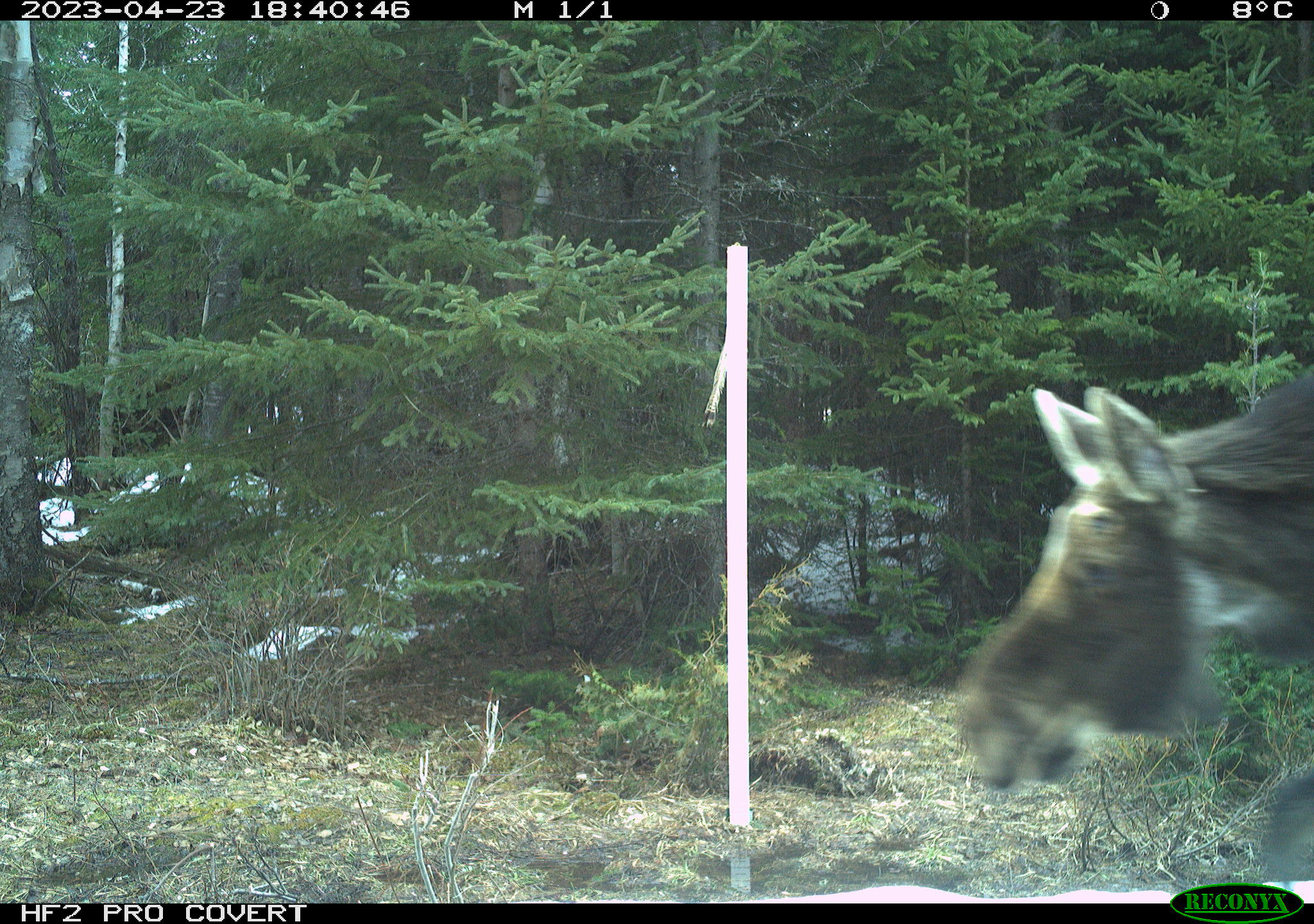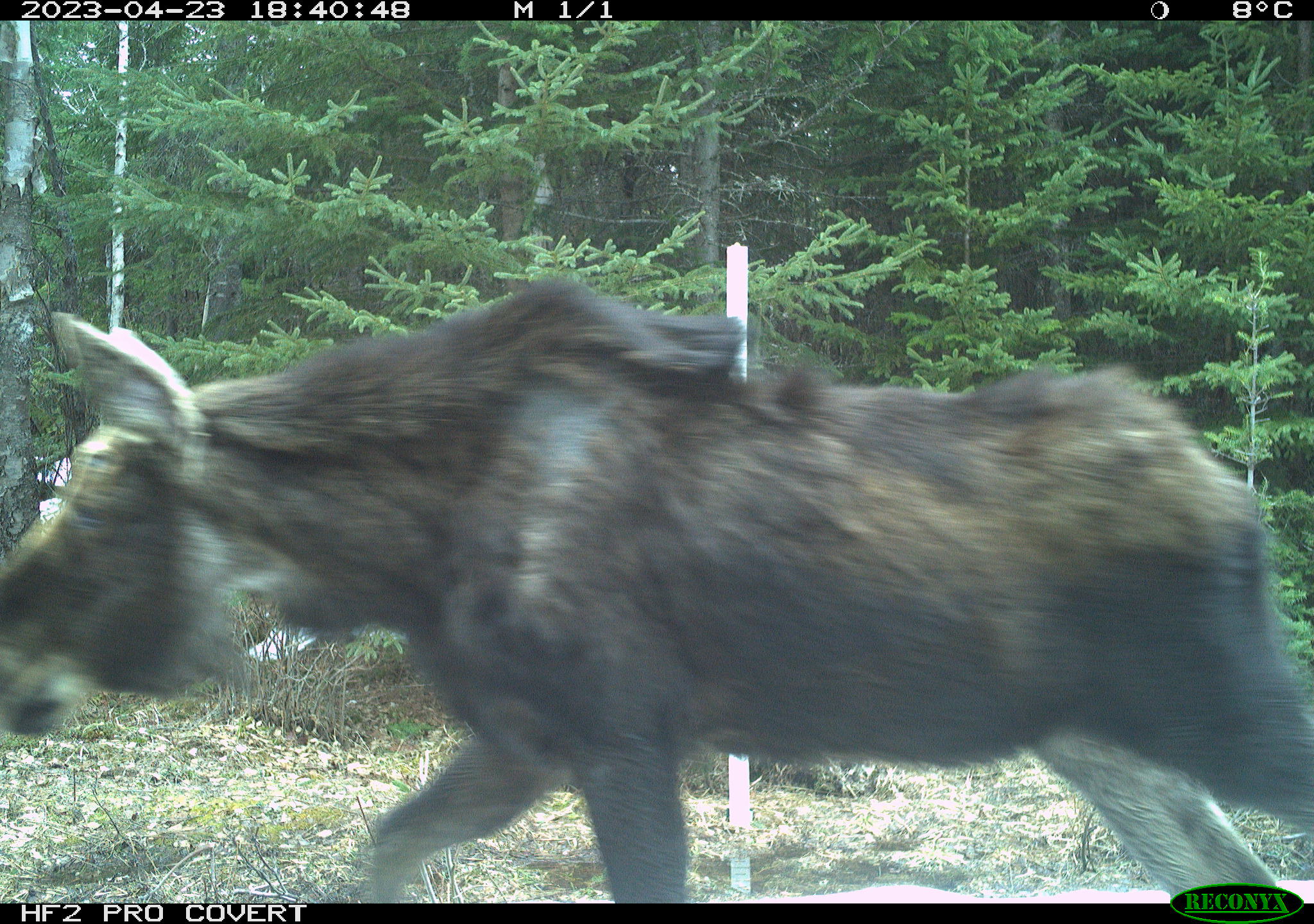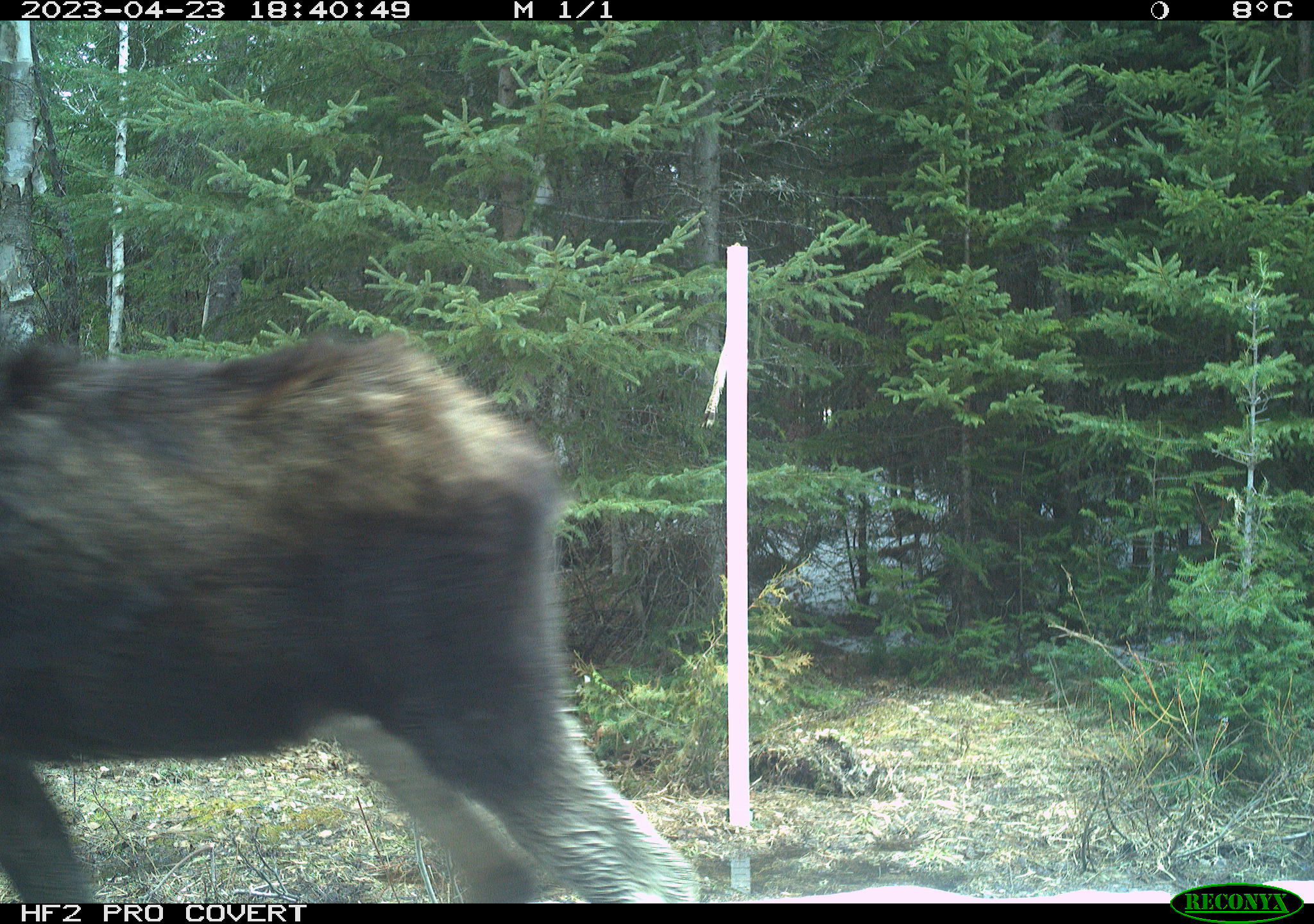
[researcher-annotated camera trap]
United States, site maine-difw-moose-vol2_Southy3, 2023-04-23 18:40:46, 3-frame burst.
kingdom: Animalia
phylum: Chordata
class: Mammalia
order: Artiodactyla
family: Cervidae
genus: Alces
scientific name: Alces alces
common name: moose